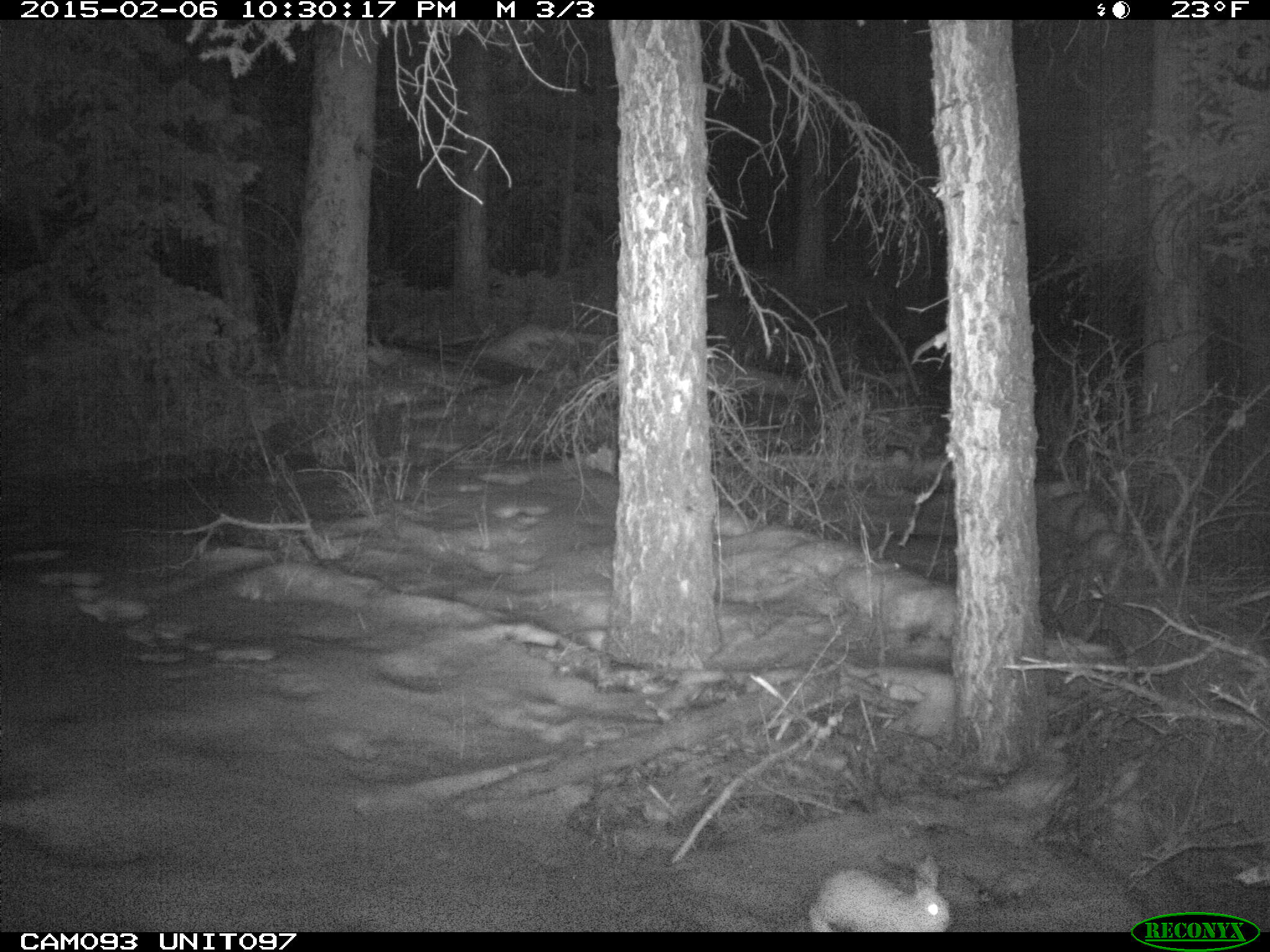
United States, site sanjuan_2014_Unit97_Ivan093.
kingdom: Animalia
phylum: Chordata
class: Mammalia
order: Lagomorpha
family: Leporidae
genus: Lepus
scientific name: Lepus americanus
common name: snowshoe hare